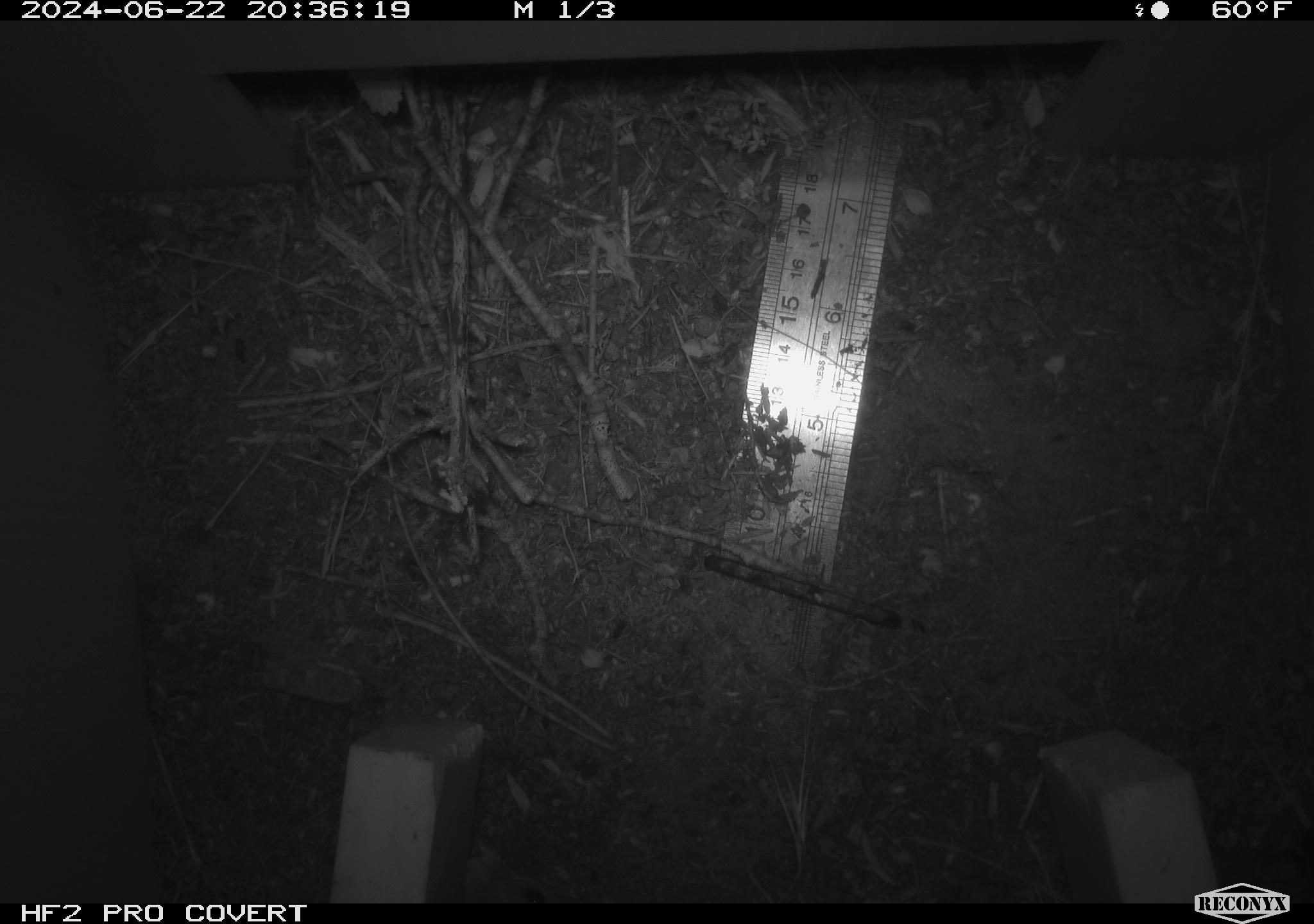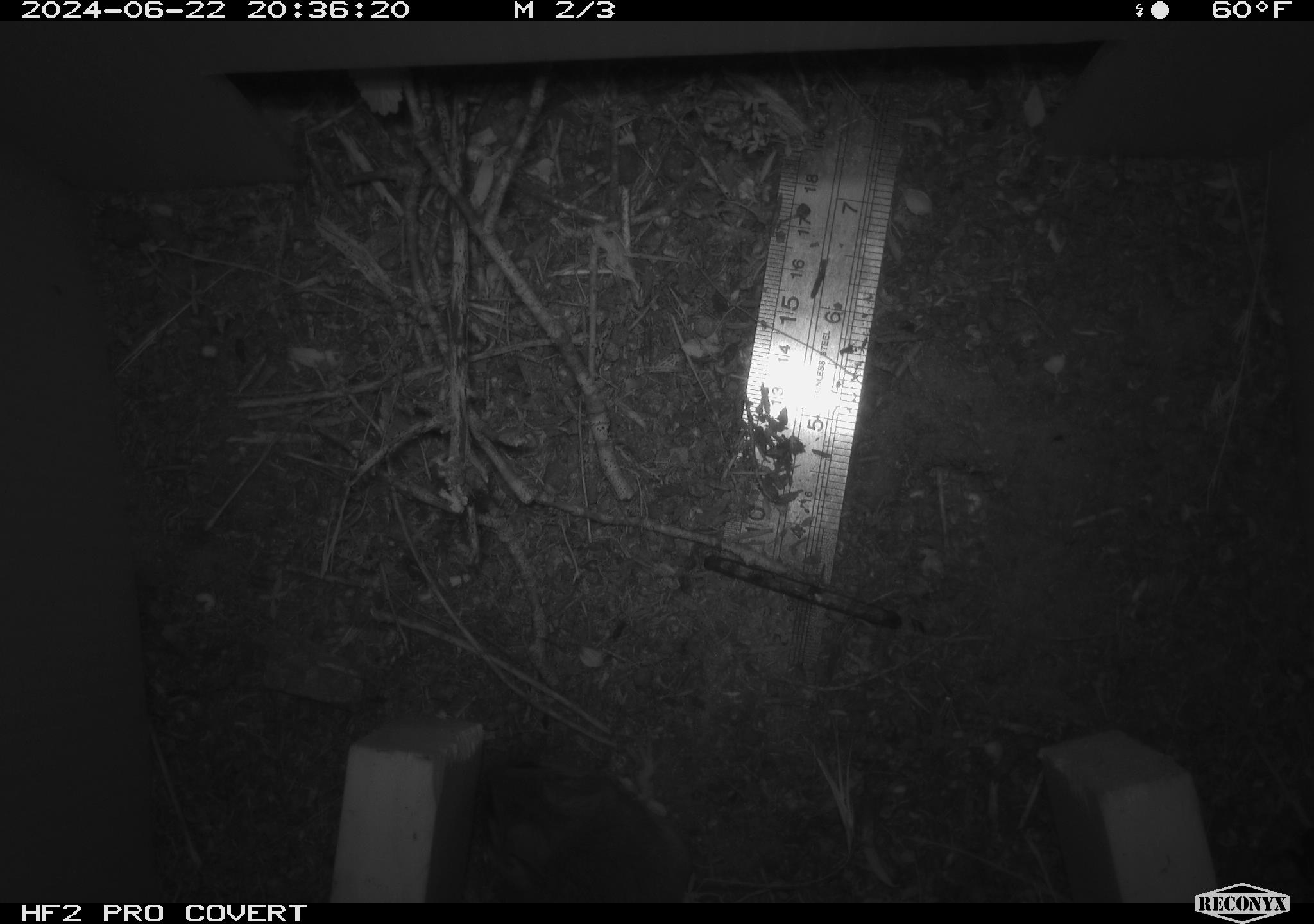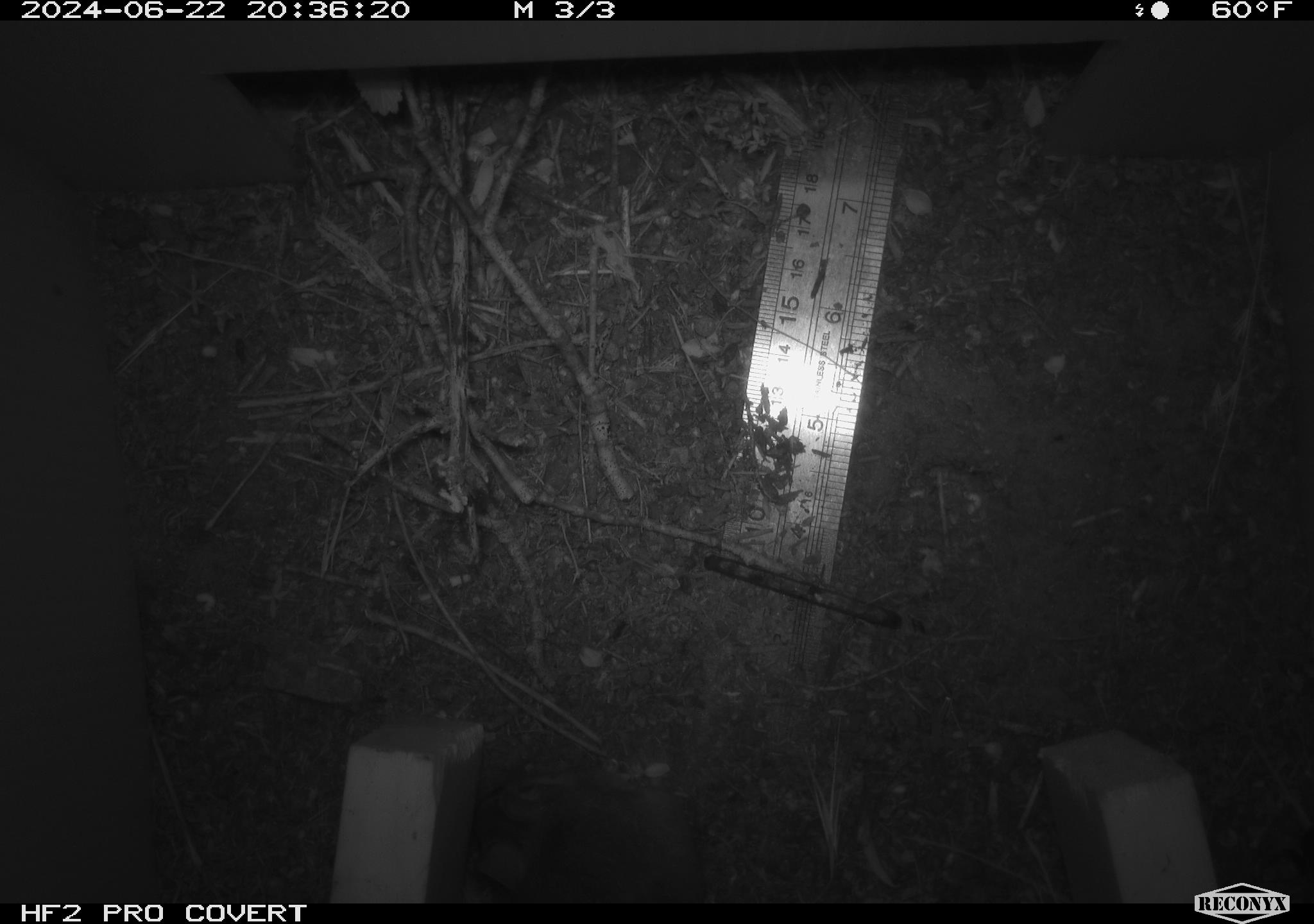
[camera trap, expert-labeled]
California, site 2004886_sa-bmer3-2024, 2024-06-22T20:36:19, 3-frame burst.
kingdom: Animalia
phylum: Chordata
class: Mammalia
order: Rodentia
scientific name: Rodentia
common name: mouse species